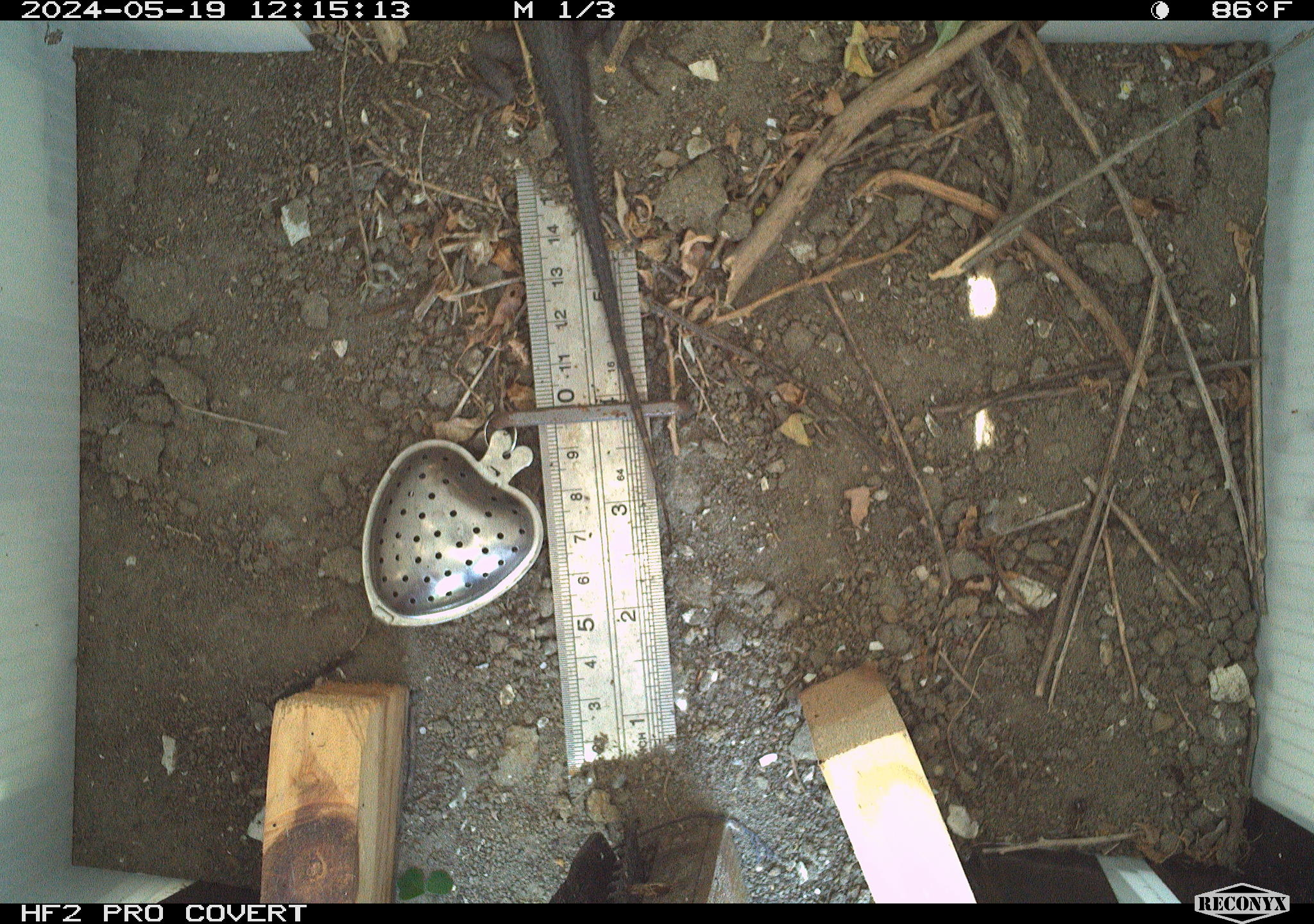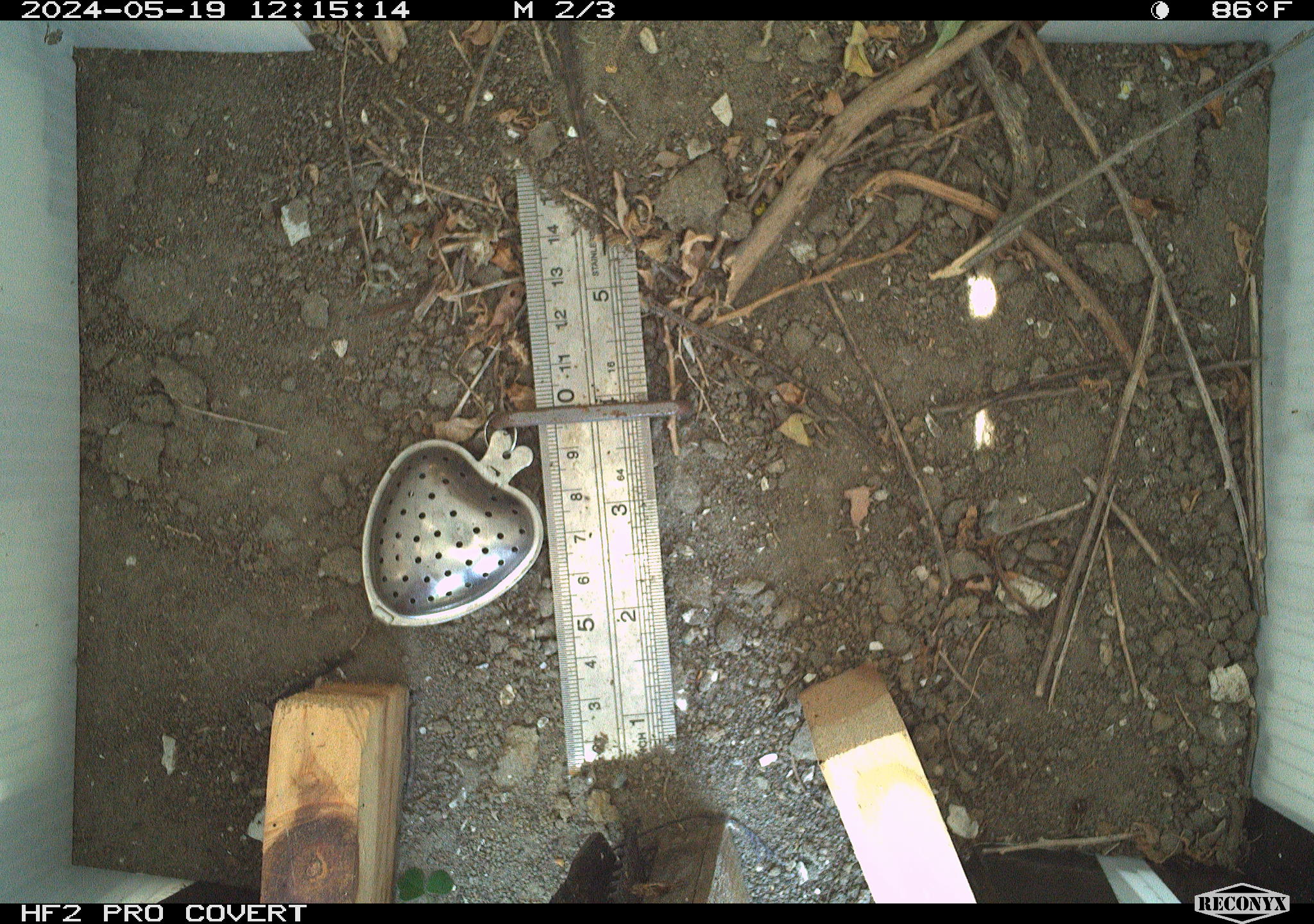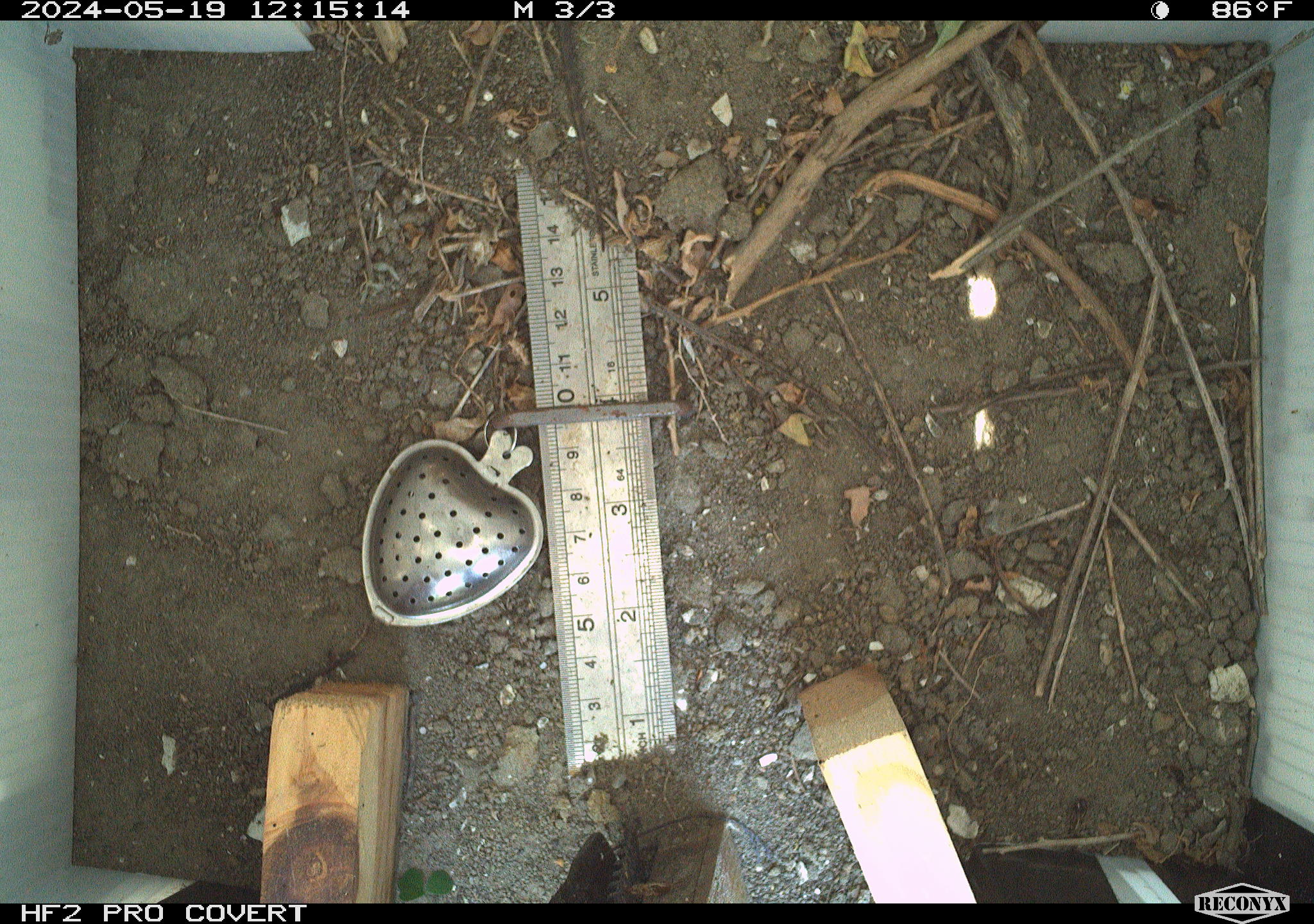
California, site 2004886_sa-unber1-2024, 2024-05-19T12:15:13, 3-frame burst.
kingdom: Animalia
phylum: Chordata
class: Reptilia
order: Squamata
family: Phrynosomatidae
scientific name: Phrynosomatidae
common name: phrynosomatid lizards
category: phrynosomatidae family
Phrynosomatidae family (phrynosomatid lizards) (Phrynosomatidae).